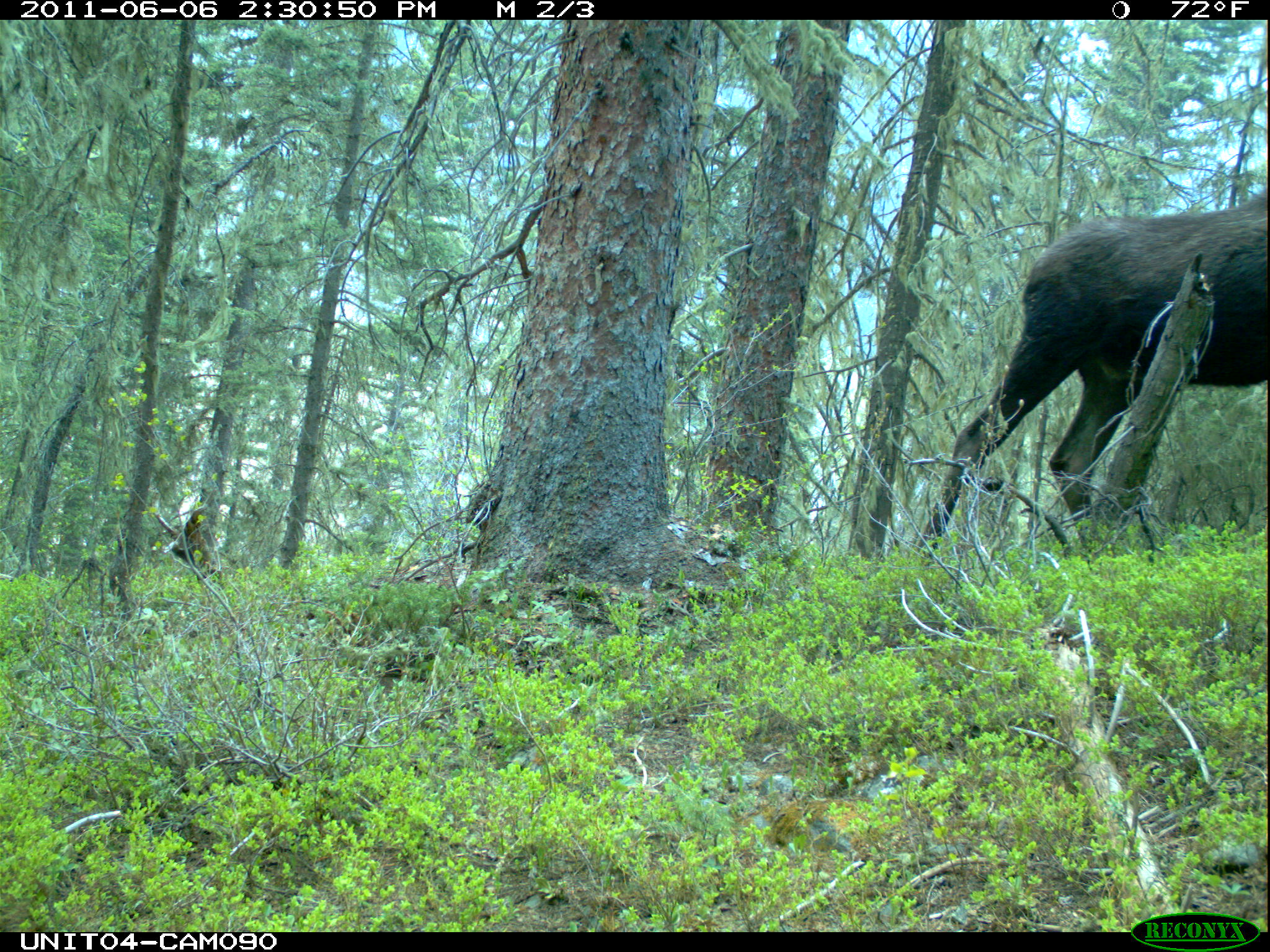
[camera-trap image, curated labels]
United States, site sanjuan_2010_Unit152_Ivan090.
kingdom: Animalia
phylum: Chordata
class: Mammalia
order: Artiodactyla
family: Cervidae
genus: Alces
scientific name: Alces alces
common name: moose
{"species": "Alces alces (moose)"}